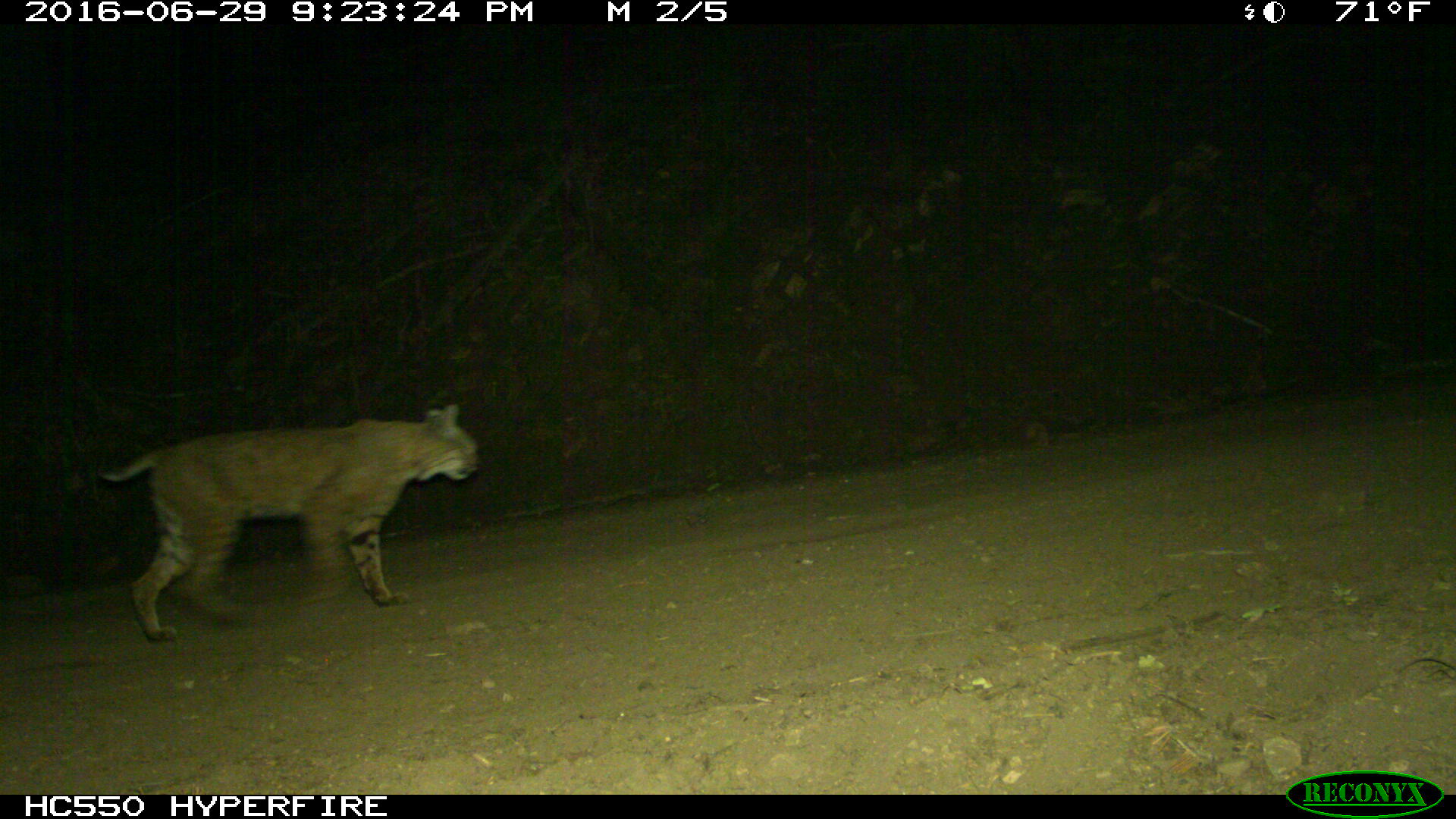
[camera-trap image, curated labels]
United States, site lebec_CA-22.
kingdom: Animalia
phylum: Chordata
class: Mammalia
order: Carnivora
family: Felidae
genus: Lynx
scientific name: Lynx rufus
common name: bobcat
Lynx rufus (bobcat).